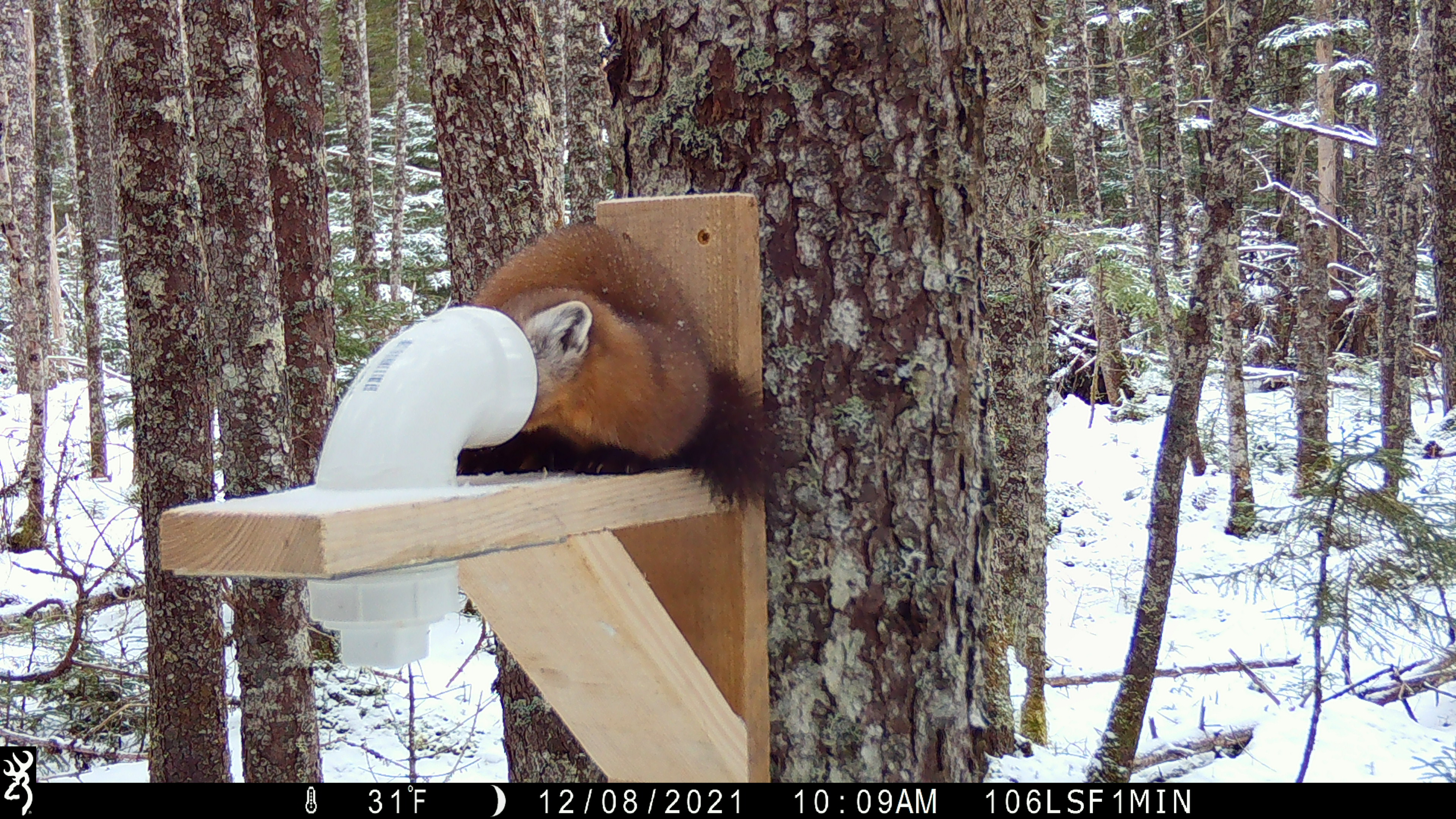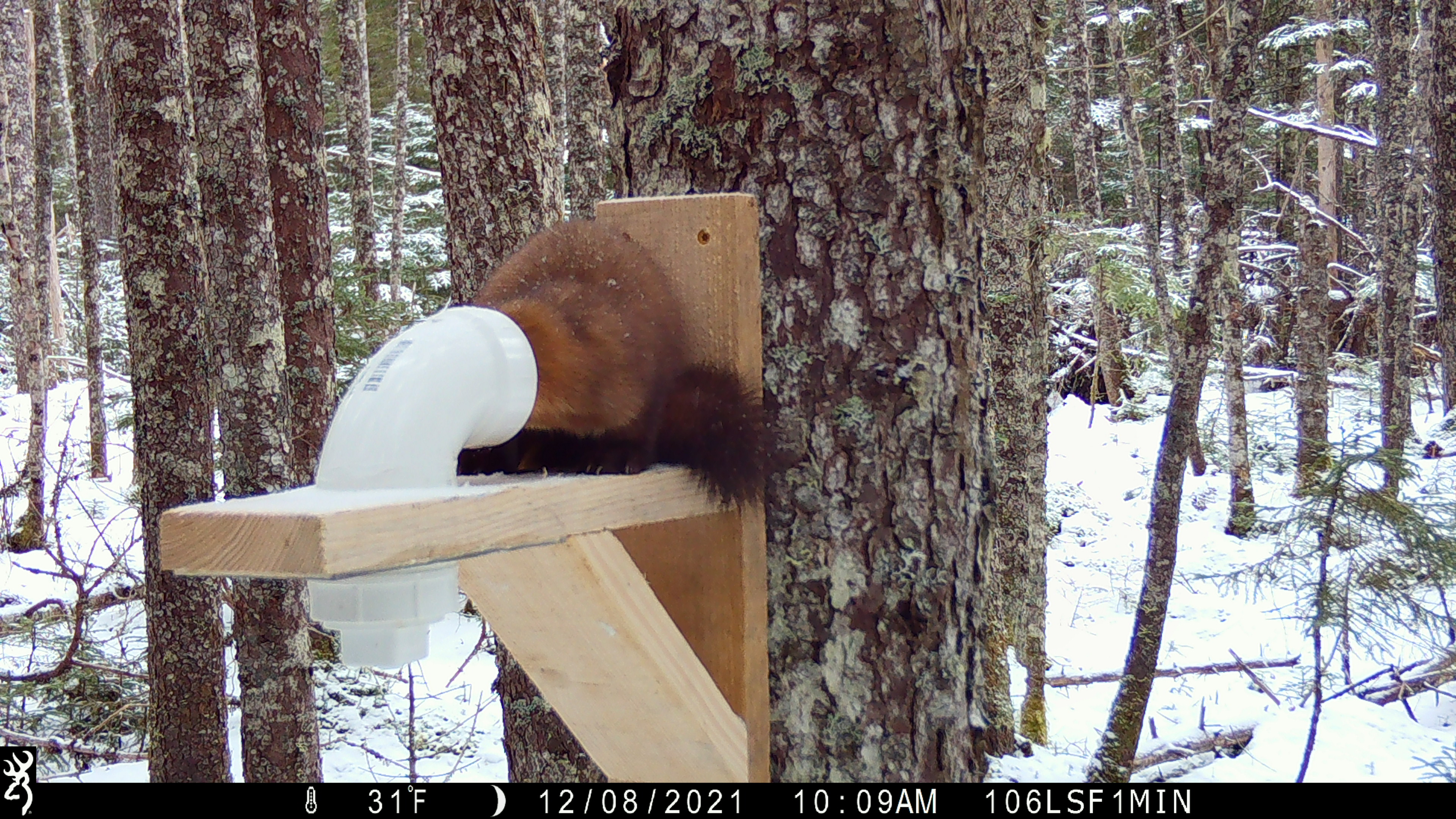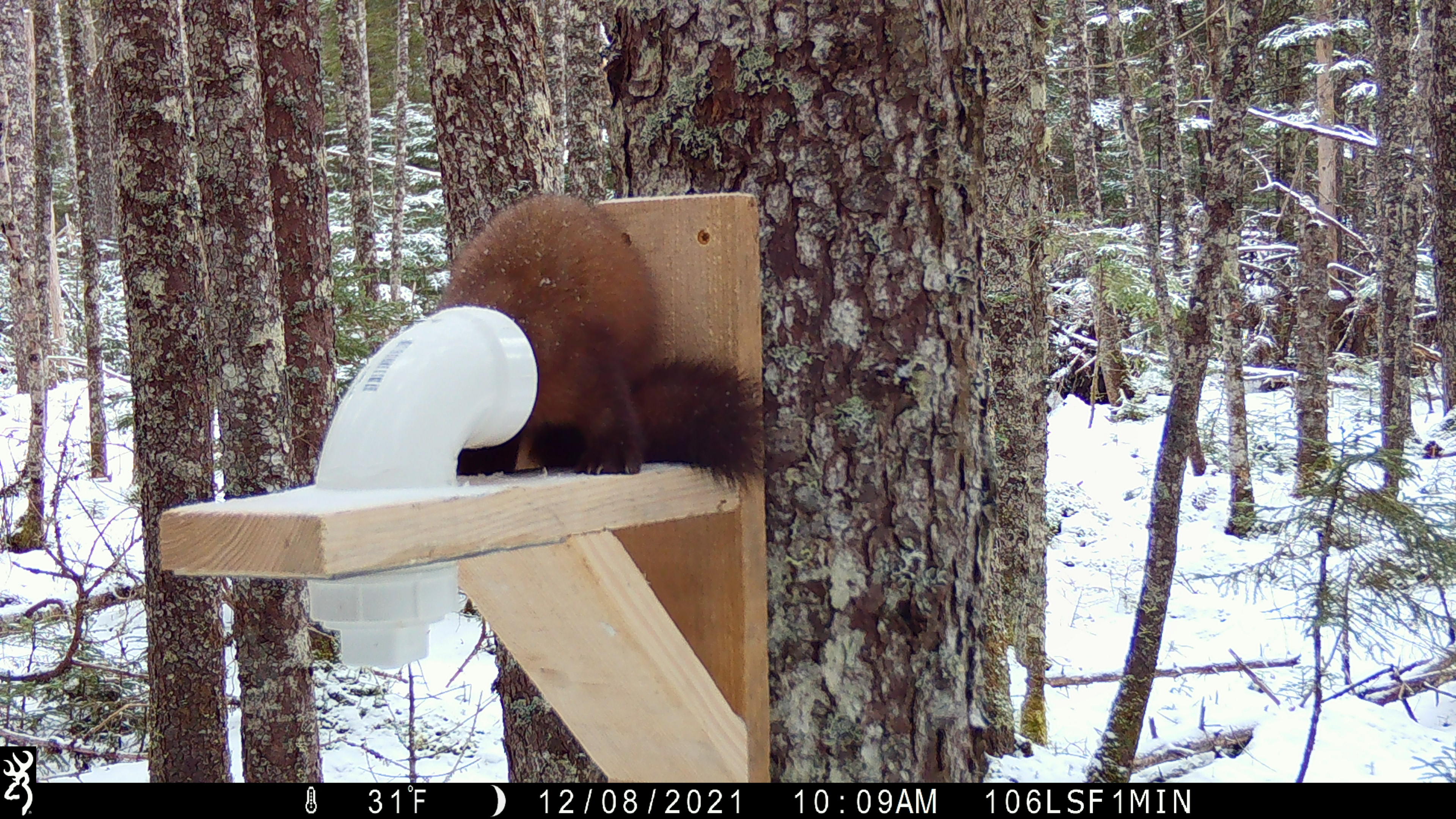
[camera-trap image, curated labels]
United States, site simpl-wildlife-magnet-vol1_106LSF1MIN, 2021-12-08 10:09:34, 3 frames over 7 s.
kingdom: Animalia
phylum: Chordata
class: Mammalia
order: Carnivora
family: Mustelidae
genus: Martes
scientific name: Martes americana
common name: american marten